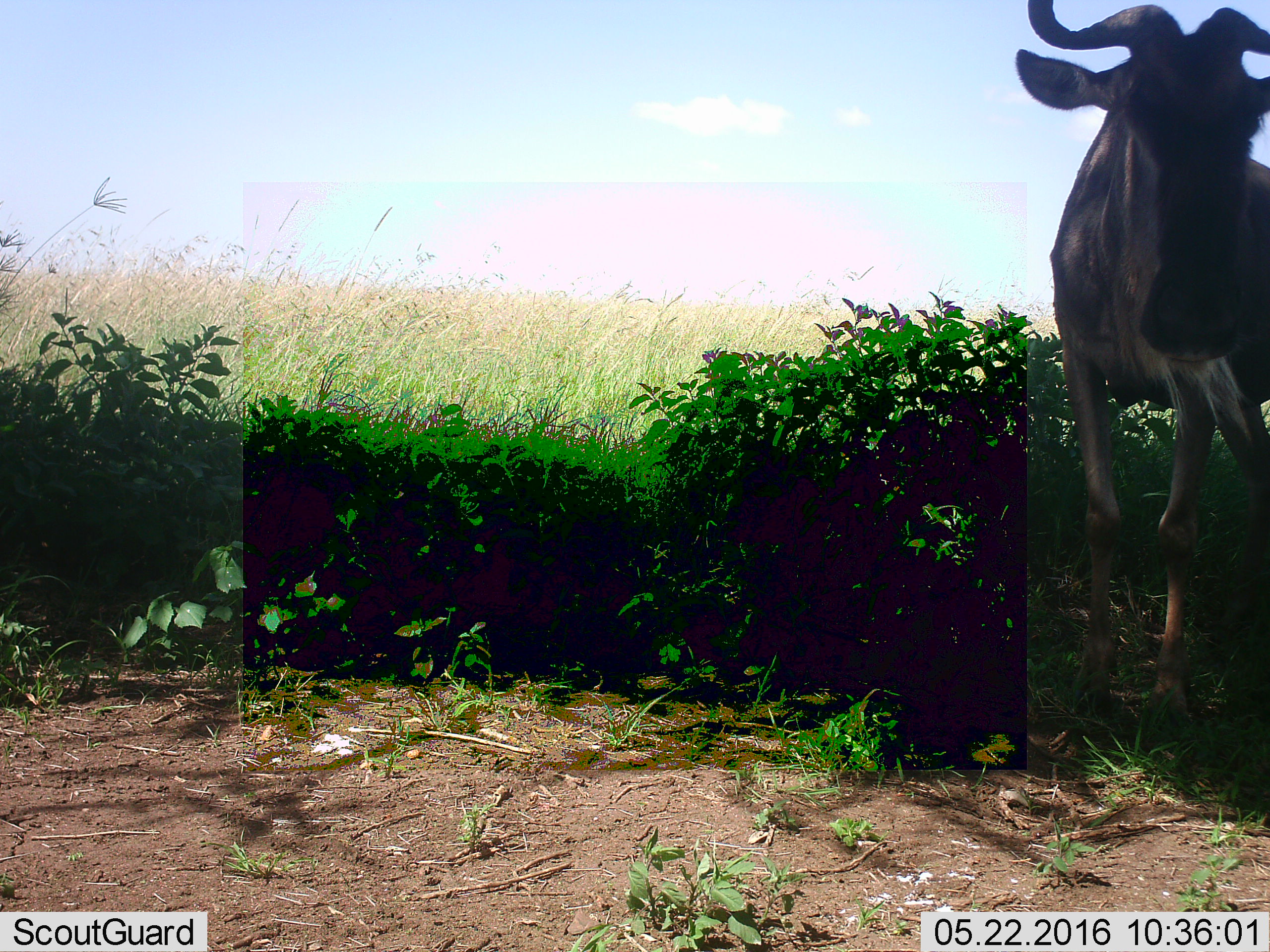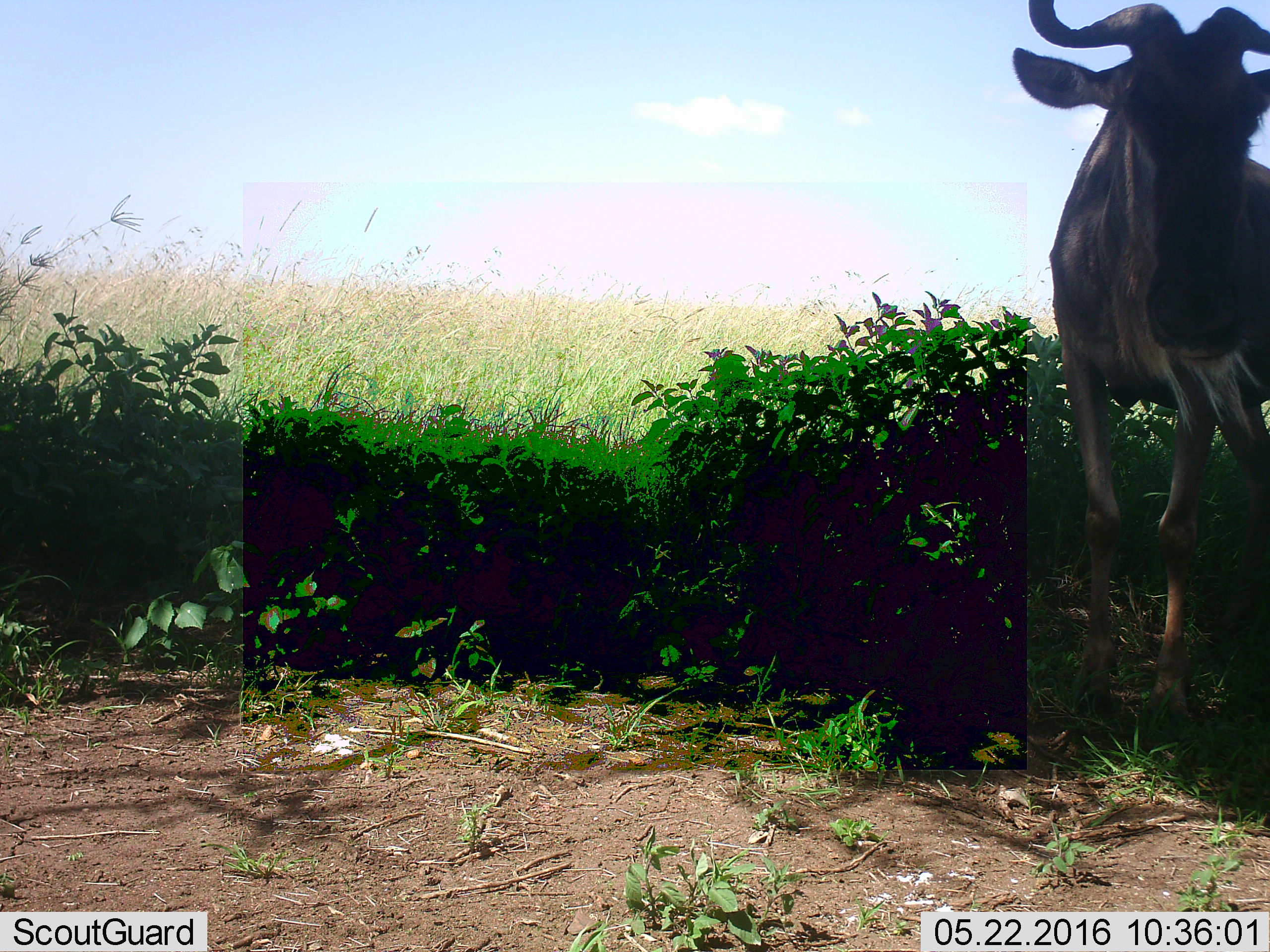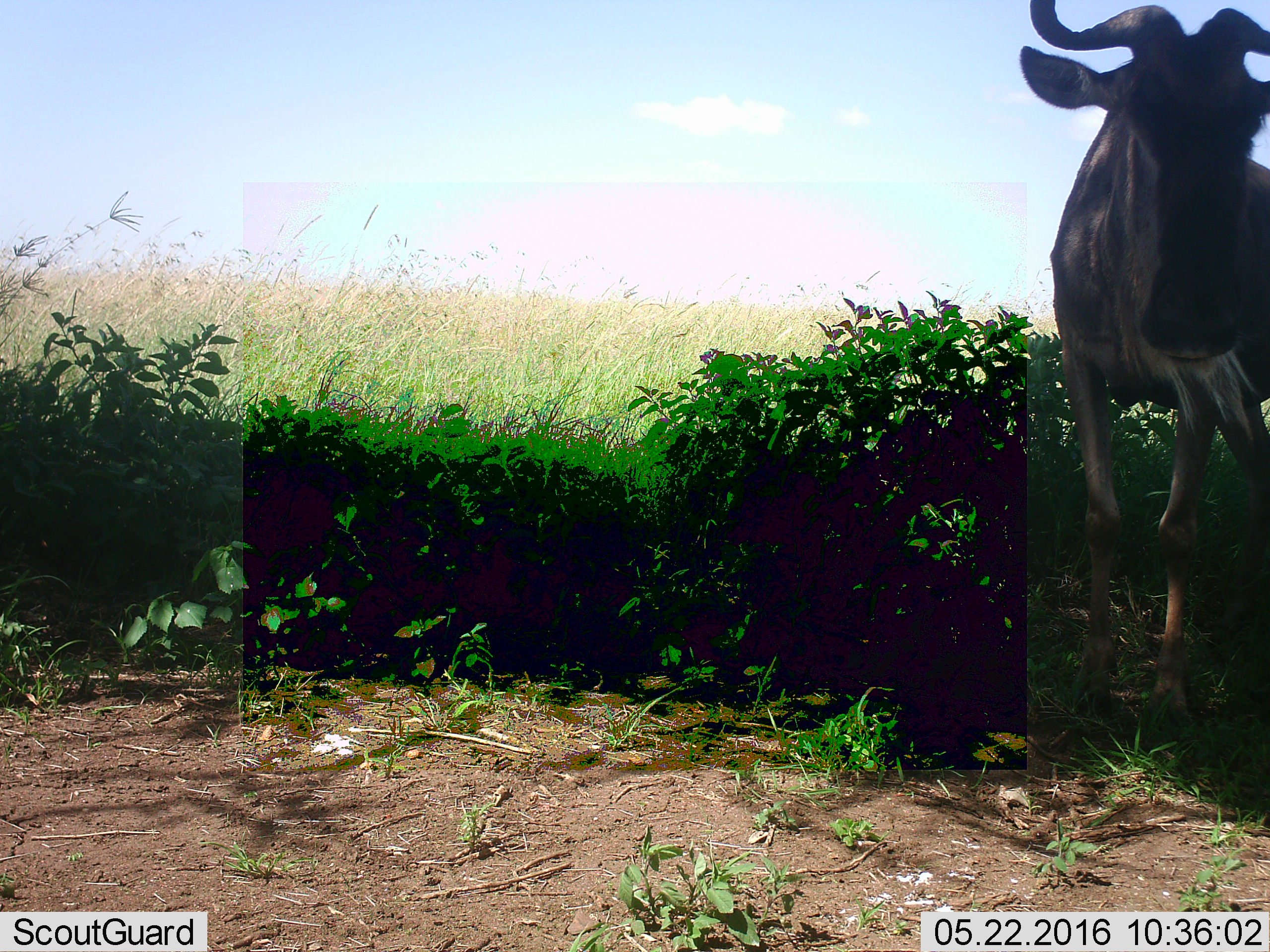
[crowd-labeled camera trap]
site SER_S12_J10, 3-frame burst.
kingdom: Animalia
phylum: Chordata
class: Mammalia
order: Artiodactyla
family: Bovidae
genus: Connochaetes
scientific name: Connochaetes taurinus taurinus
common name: blue wildebeest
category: wildebeestblue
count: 1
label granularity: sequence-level